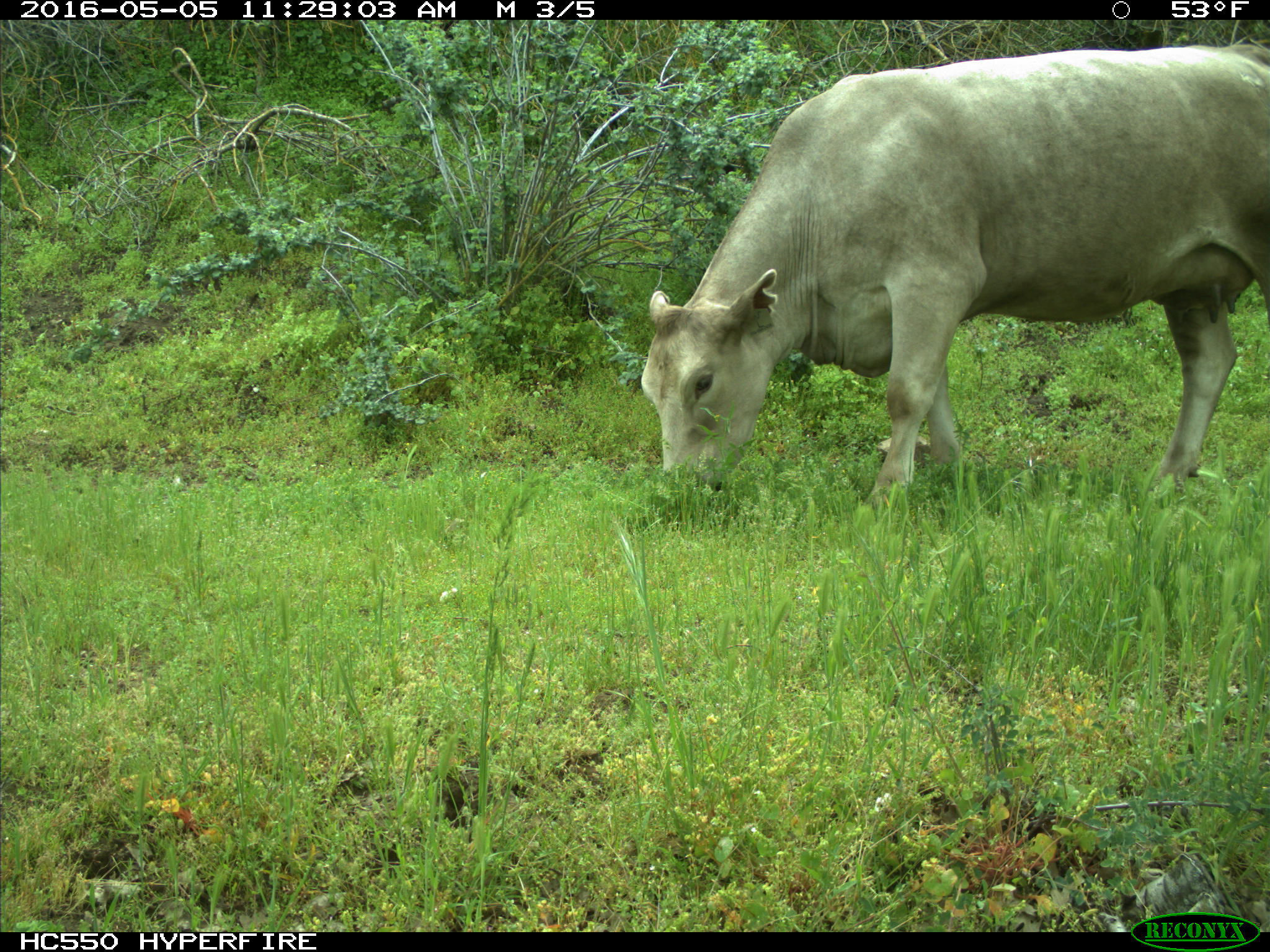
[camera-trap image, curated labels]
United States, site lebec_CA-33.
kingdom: Animalia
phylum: Chordata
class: Mammalia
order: Artiodactyla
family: Bovidae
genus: Bos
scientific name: Bos taurus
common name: domestic cow